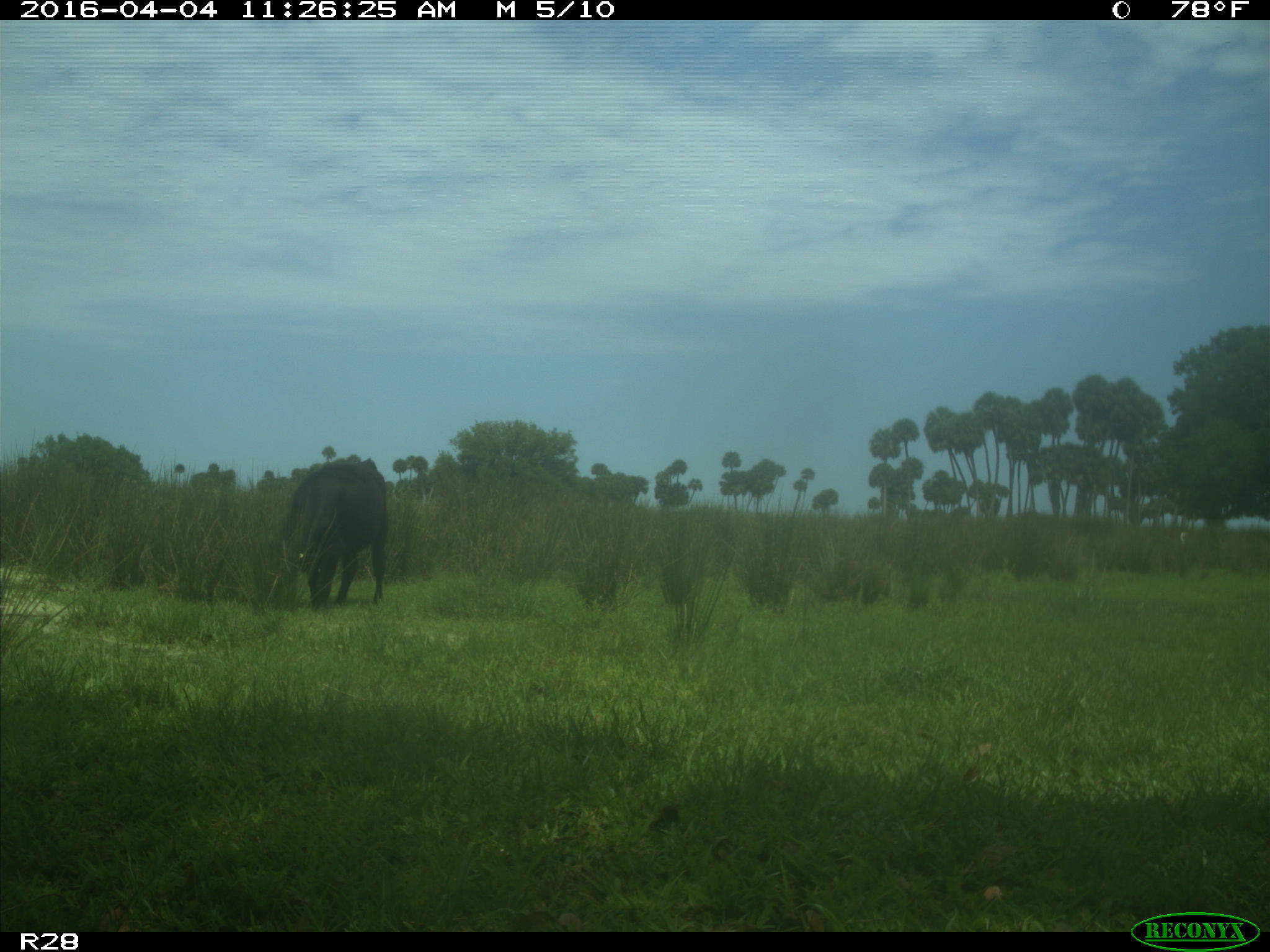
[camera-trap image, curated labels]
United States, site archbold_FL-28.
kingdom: Animalia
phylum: Chordata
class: Mammalia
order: Artiodactyla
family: Bovidae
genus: Bos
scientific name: Bos taurus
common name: domestic cow